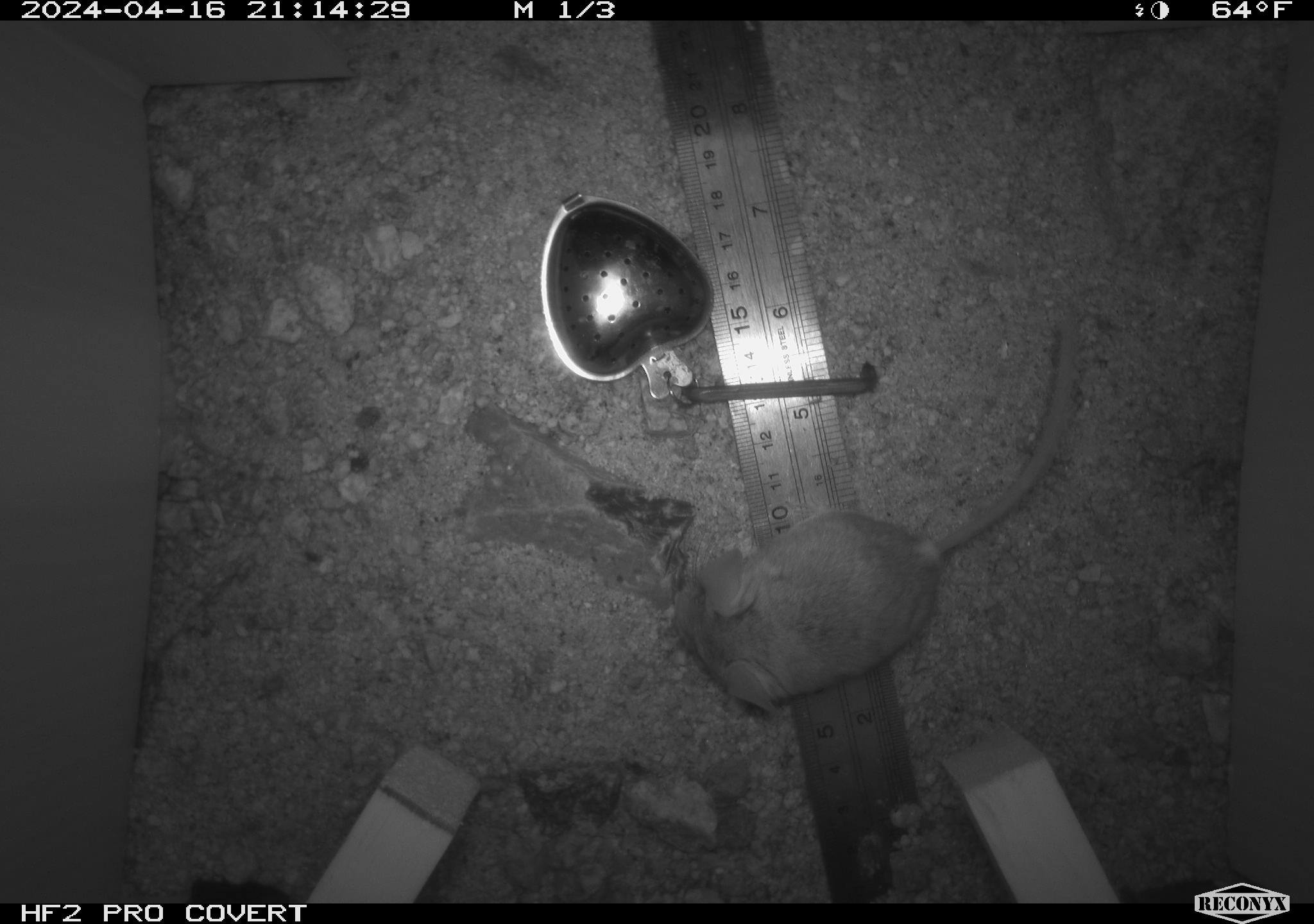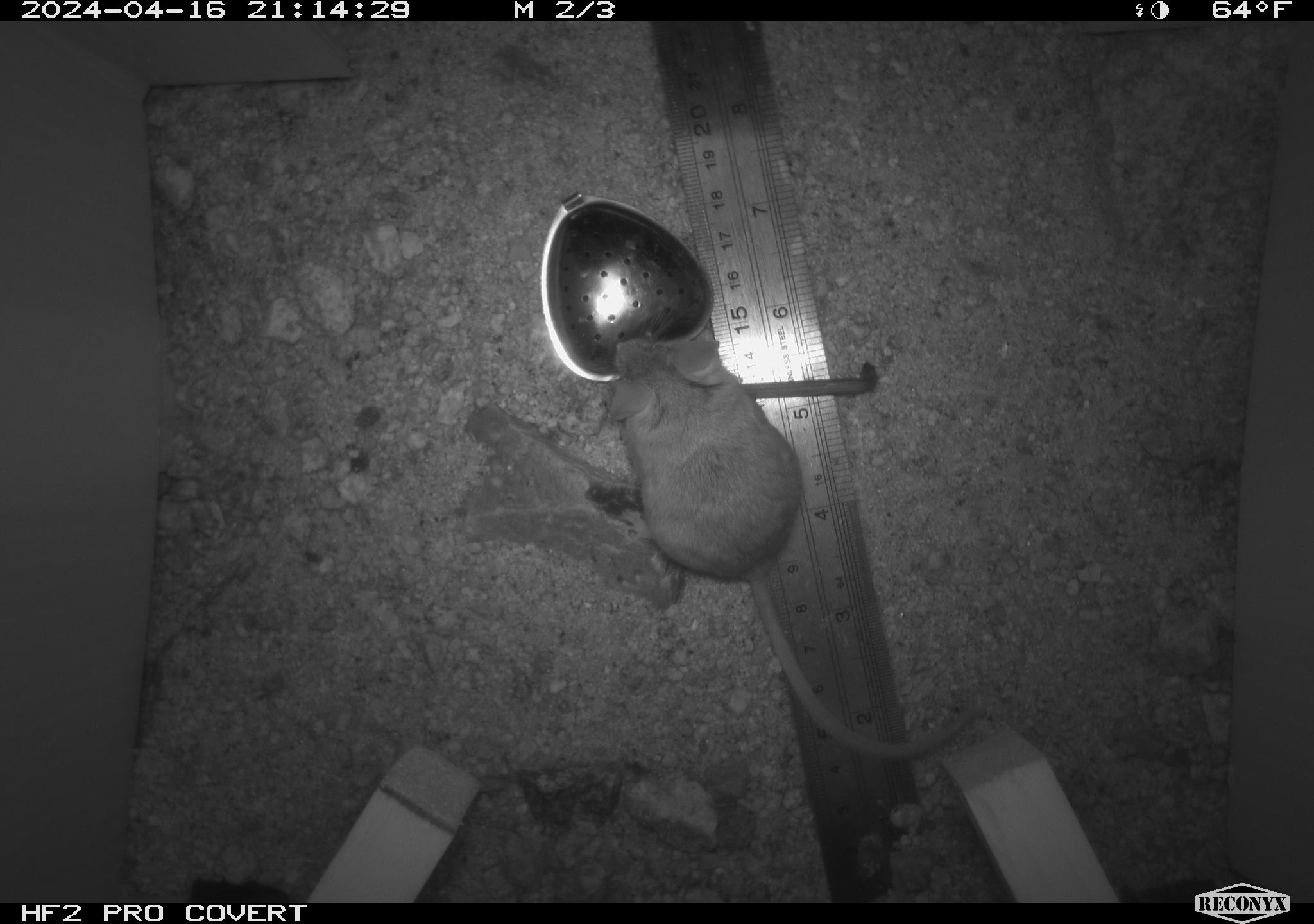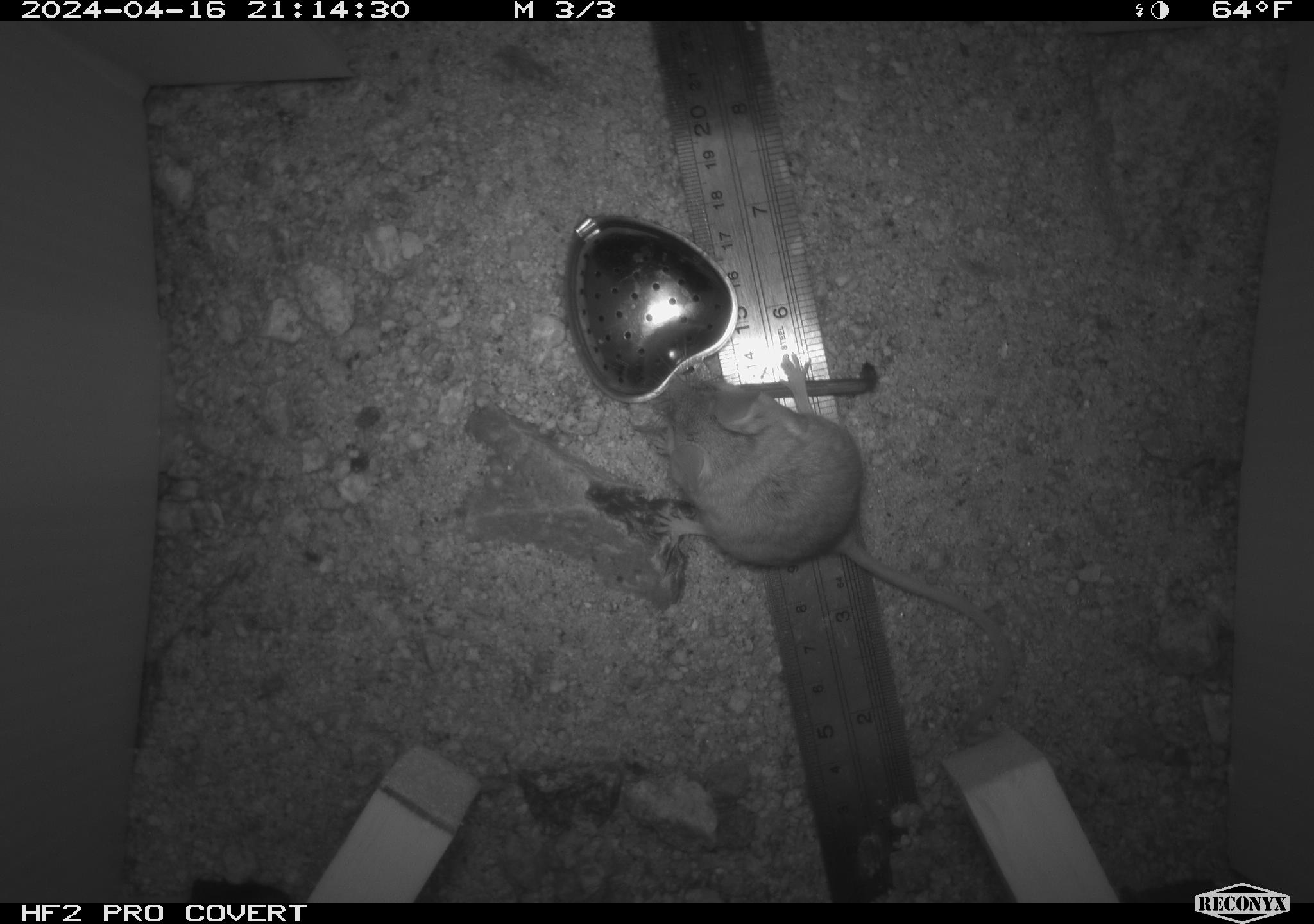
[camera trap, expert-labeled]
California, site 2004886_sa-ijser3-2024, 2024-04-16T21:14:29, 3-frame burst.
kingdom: Animalia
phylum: Chordata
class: Mammalia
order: Rodentia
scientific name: Rodentia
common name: mouse species